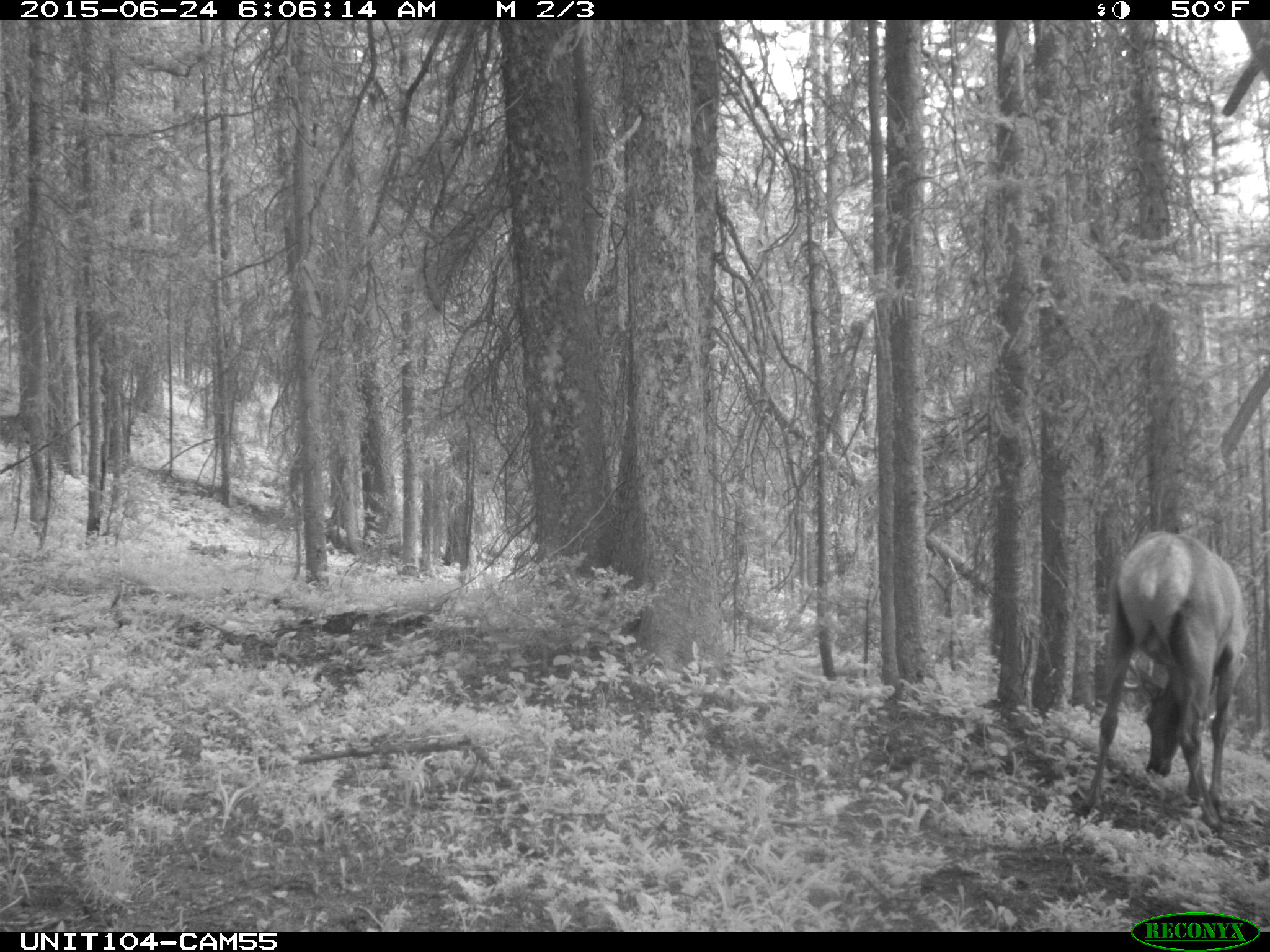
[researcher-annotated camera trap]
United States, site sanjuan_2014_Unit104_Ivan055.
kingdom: Animalia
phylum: Chordata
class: Mammalia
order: Artiodactyla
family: Cervidae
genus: Cervus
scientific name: Cervus elaphus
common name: red deer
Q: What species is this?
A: Cervus elaphus (red deer).